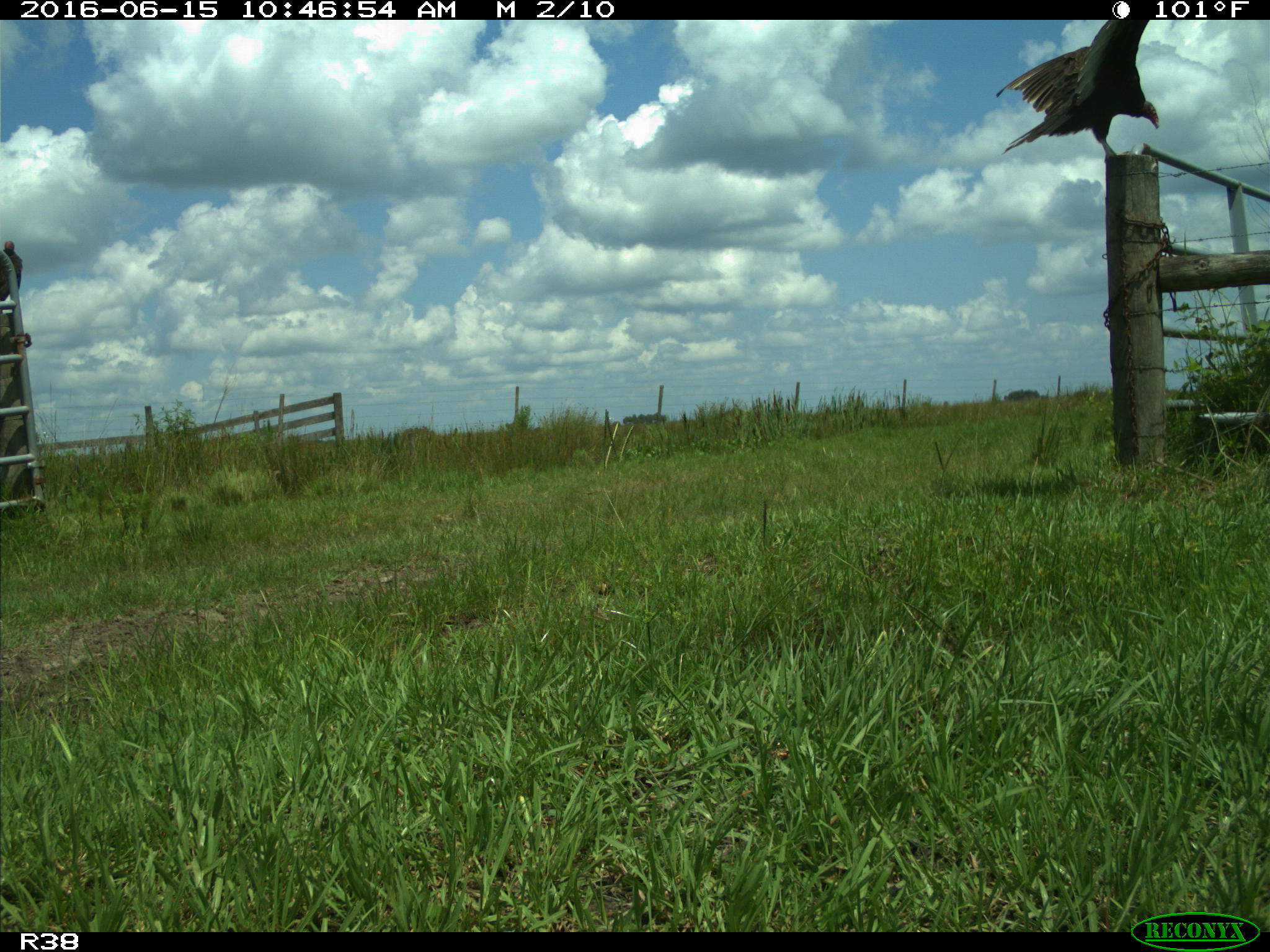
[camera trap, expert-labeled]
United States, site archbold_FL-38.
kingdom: Animalia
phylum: Chordata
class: Aves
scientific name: Aves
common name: birds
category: unidentified bird